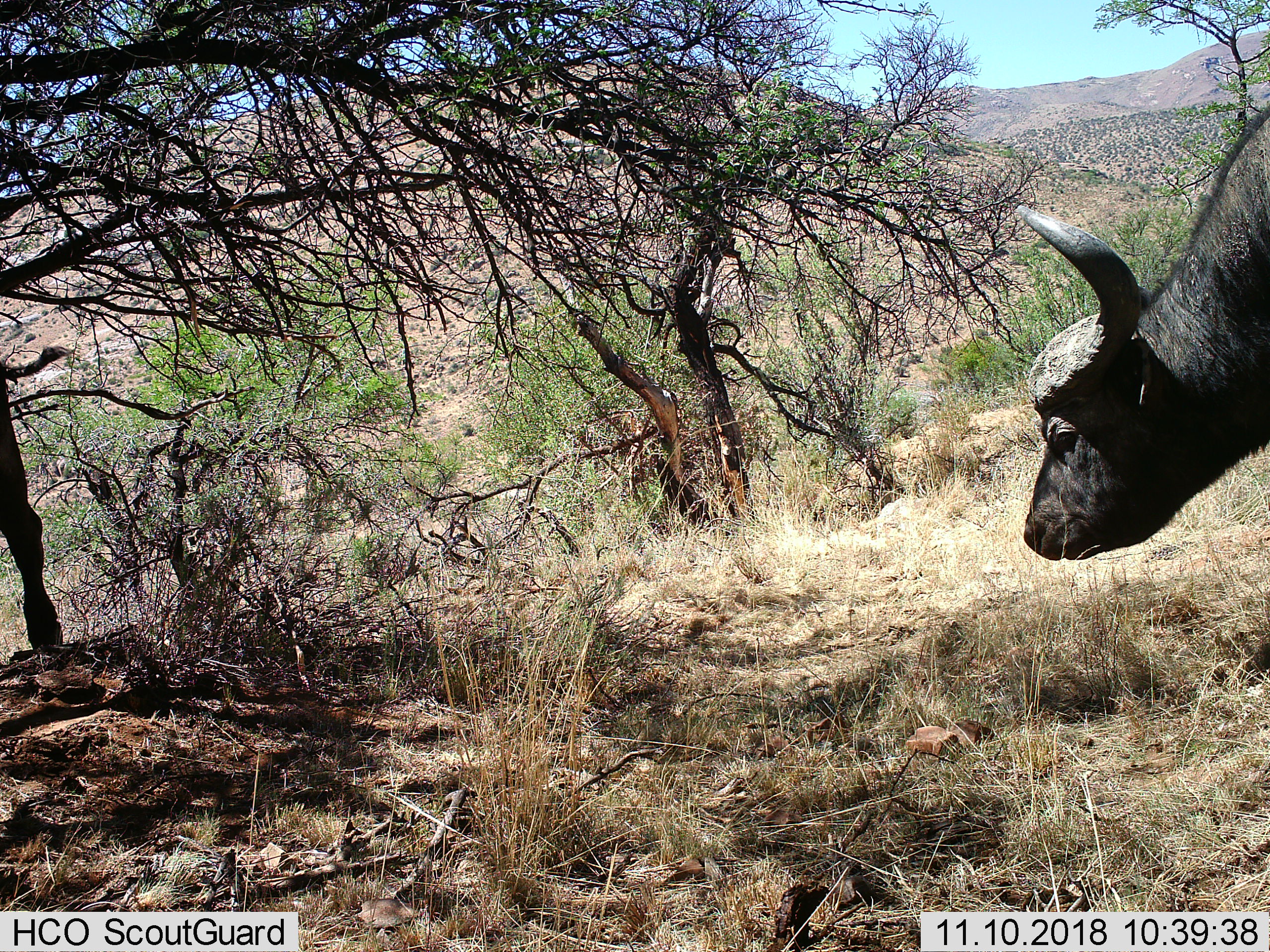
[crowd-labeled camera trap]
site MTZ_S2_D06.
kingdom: Animalia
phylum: Chordata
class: Mammalia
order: Artiodactyla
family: Bovidae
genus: Syncerus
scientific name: Syncerus caffer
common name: african buffalo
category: buffalo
Buffalo (african buffalo) (Syncerus caffer), count 2. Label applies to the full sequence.